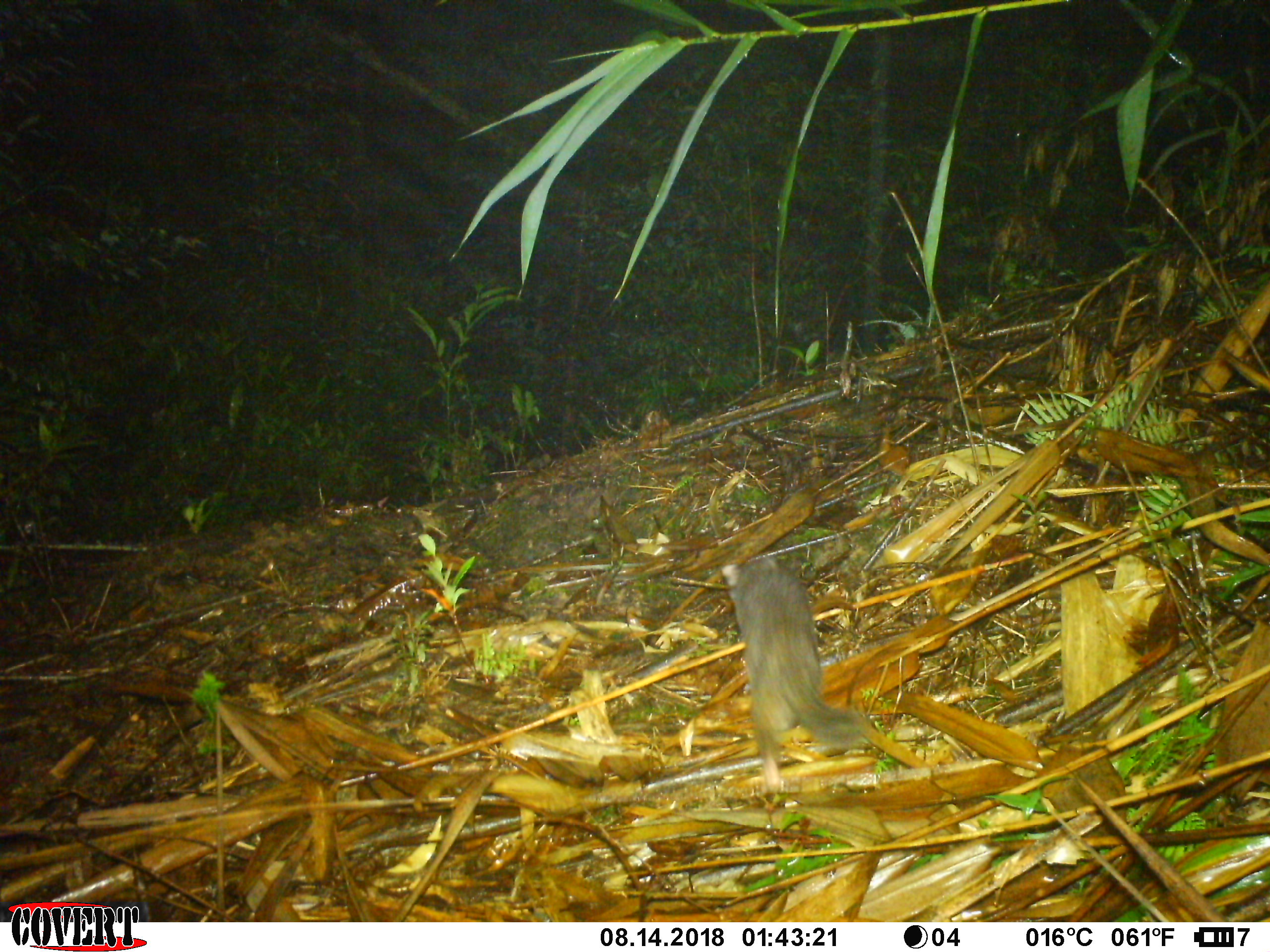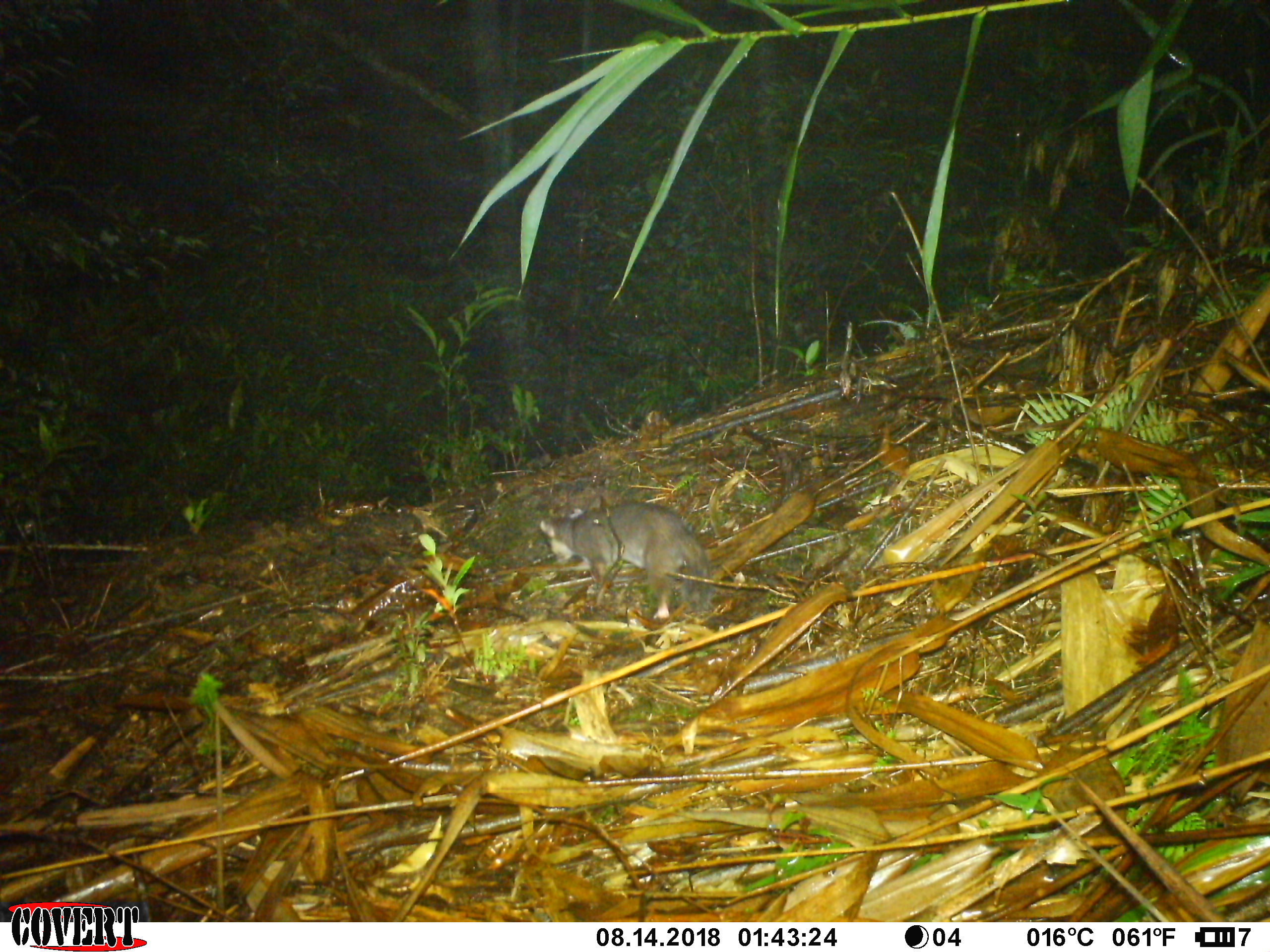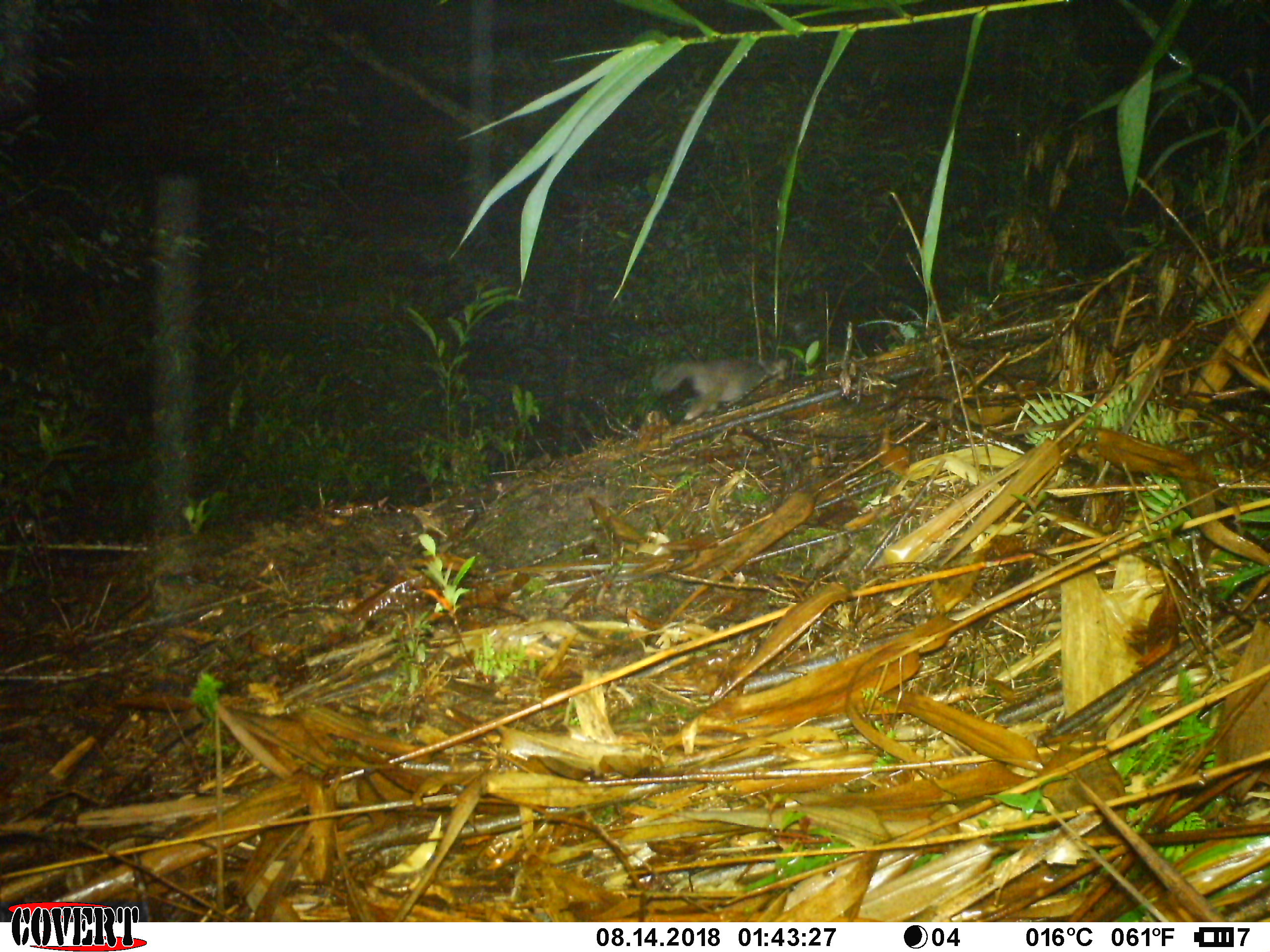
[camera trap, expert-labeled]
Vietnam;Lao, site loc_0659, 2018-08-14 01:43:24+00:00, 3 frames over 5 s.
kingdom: Animalia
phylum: Chordata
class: Mammalia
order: Carnivora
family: Mustelidae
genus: Melogale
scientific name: Melogale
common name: ferret badger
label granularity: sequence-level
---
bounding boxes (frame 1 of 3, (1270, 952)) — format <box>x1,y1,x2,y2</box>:
ferret badger: <box>722,556,863,790</box>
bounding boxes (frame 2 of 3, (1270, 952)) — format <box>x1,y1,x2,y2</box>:
ferret badger: <box>539,502,711,619</box>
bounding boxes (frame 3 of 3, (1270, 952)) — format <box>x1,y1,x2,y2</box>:
ferret badger: <box>652,358,787,420</box>